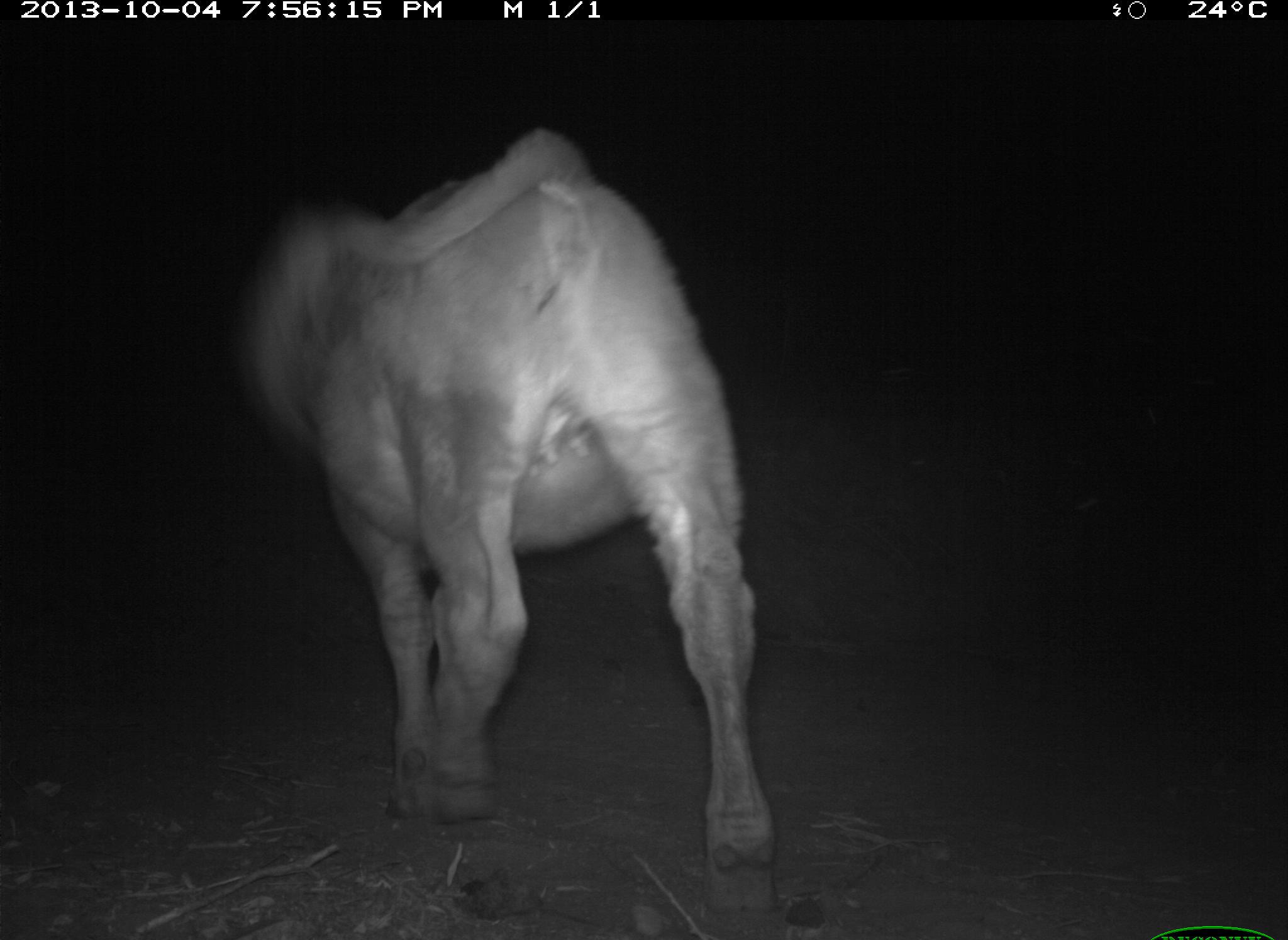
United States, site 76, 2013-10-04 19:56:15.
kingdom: Animalia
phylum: Chordata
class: Mammalia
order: Artiodactyla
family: Bovidae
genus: Bos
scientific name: Bos taurus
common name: cow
Cow (Bos taurus).